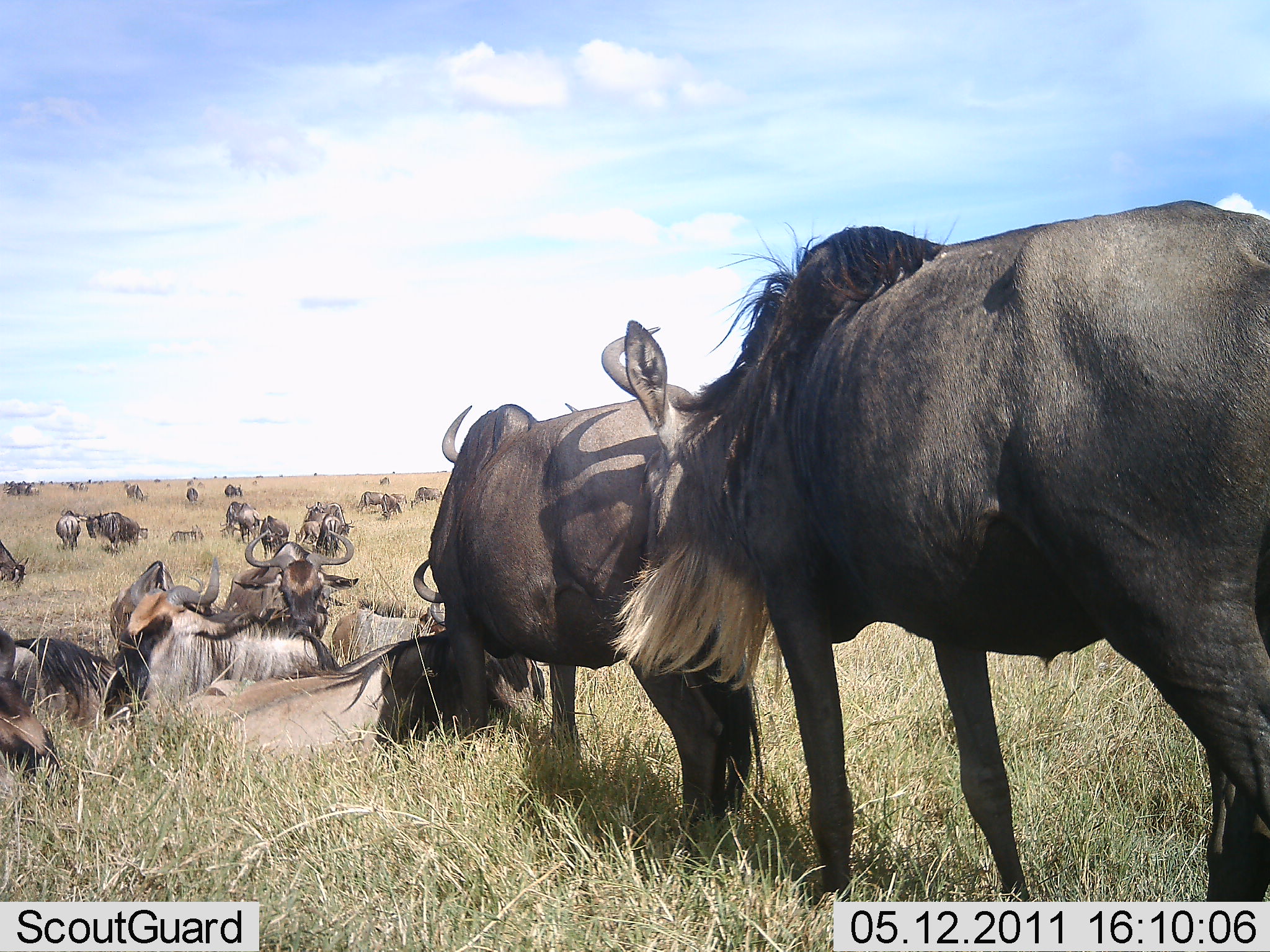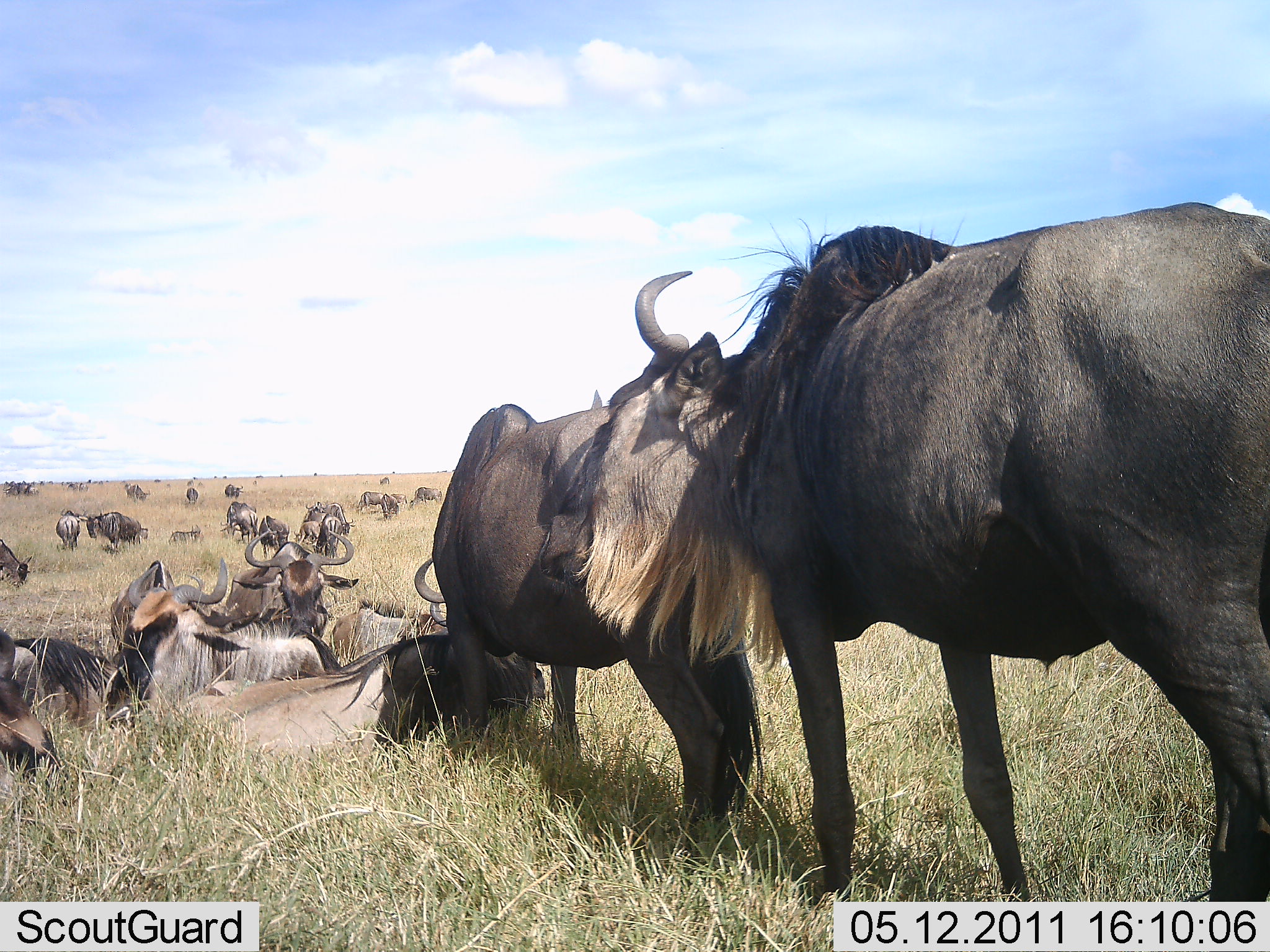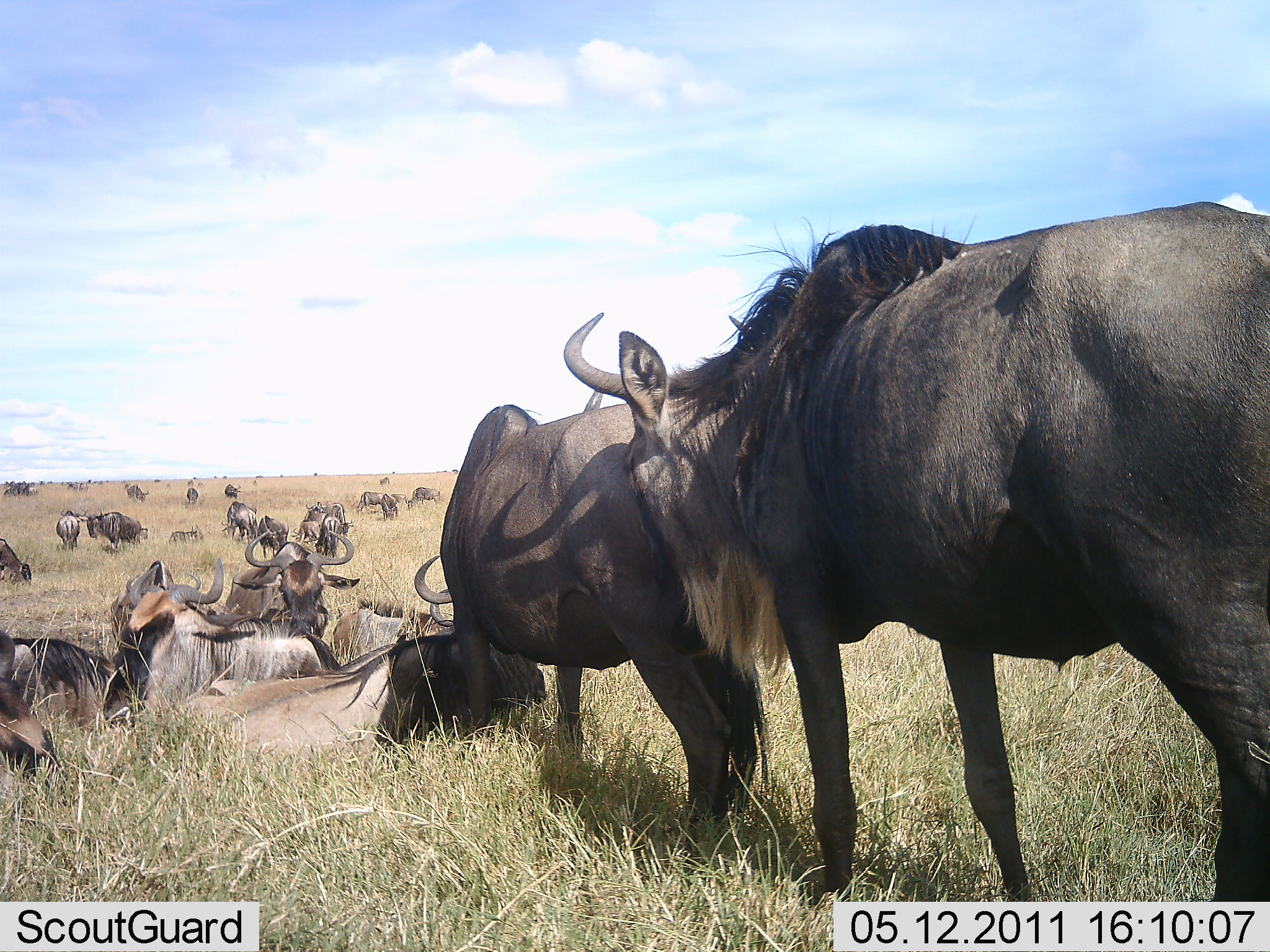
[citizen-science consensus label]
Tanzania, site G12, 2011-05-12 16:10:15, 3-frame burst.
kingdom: Animalia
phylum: Chordata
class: Mammalia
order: Artiodactyla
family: Bovidae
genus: Connochaetes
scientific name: Connochaetes taurinus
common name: blue wildebeest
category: wildebeest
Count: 11-50.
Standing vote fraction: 50%.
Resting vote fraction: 75%.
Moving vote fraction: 33%.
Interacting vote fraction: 50%.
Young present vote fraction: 0%.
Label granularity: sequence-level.